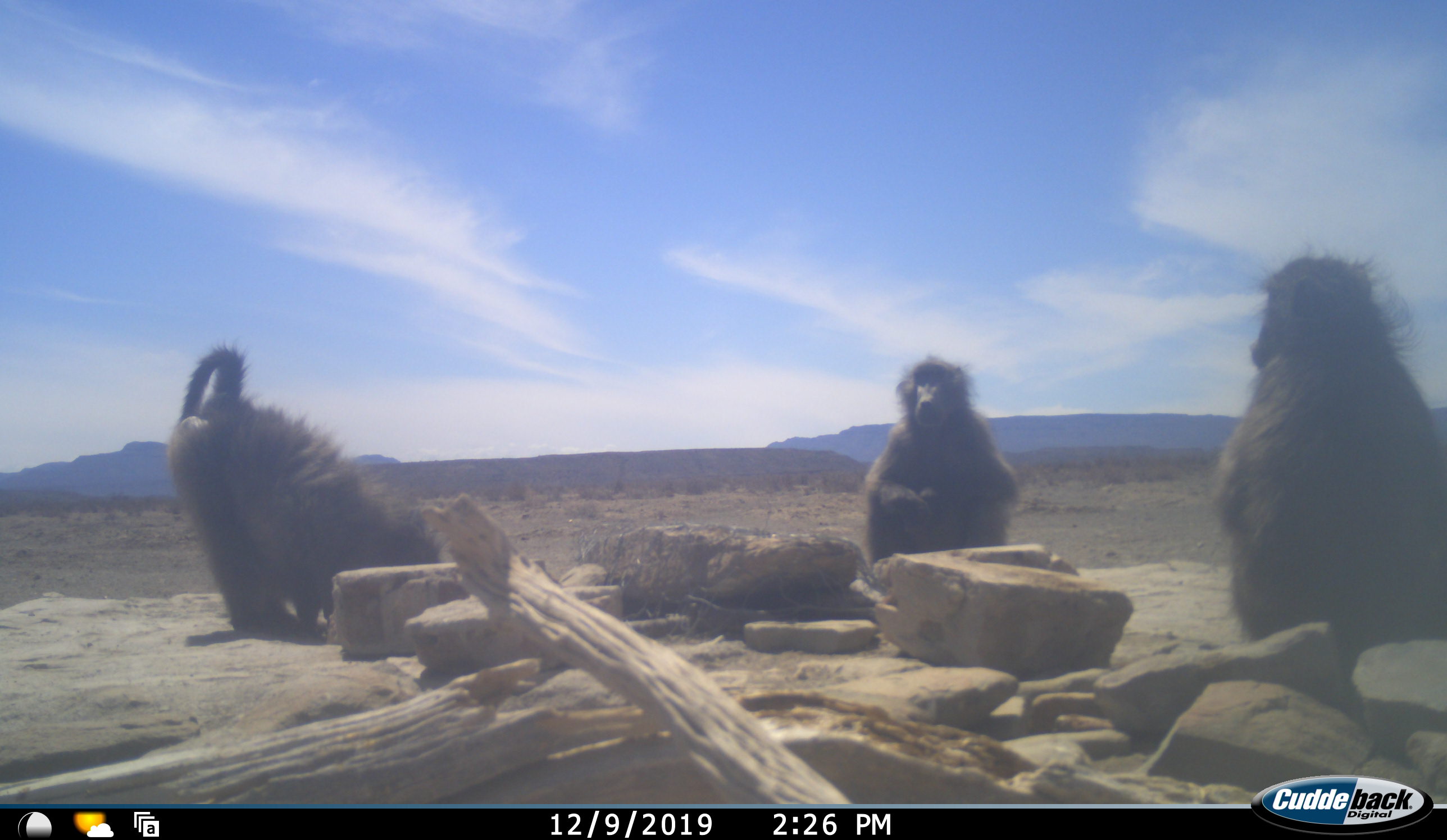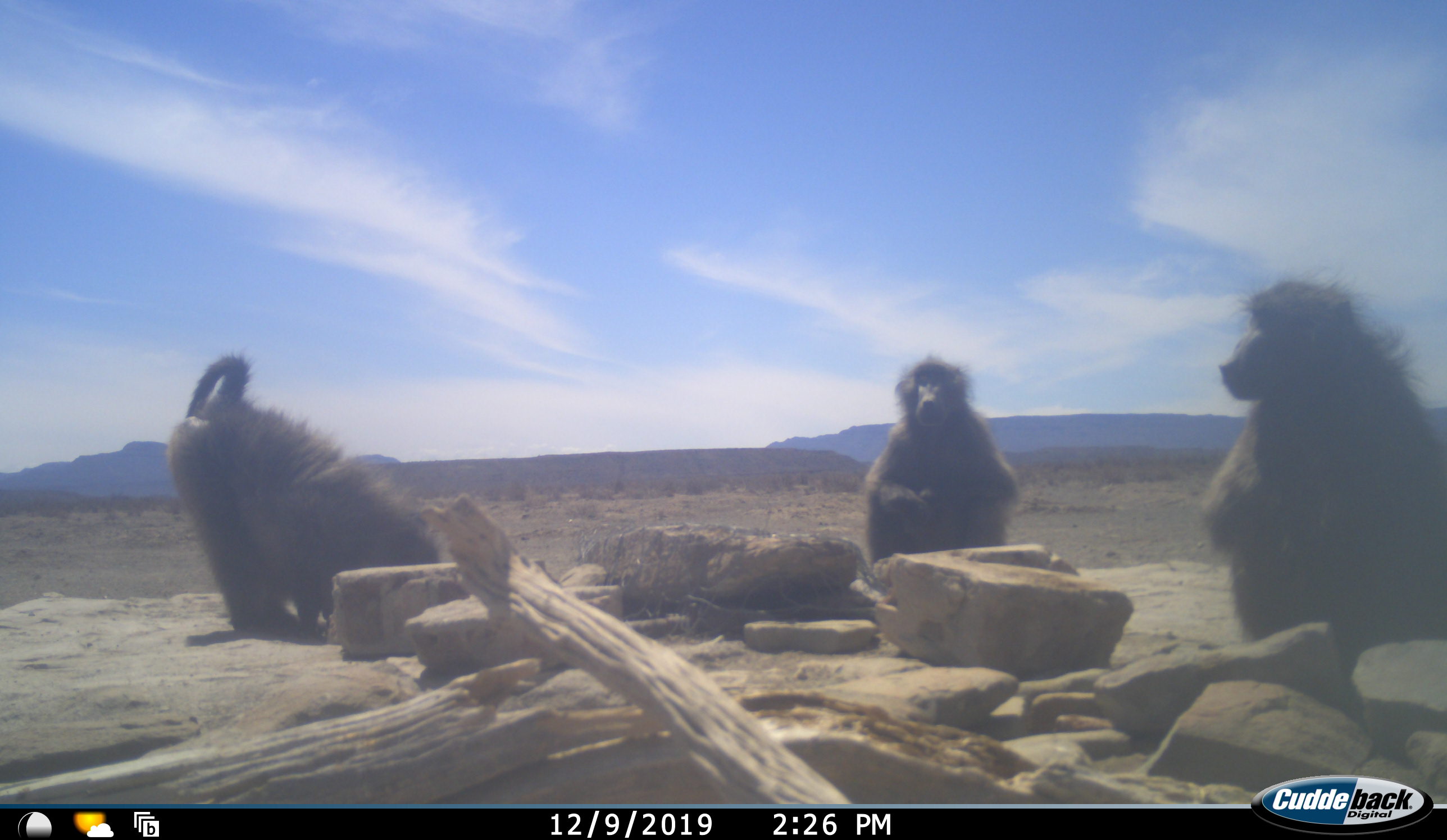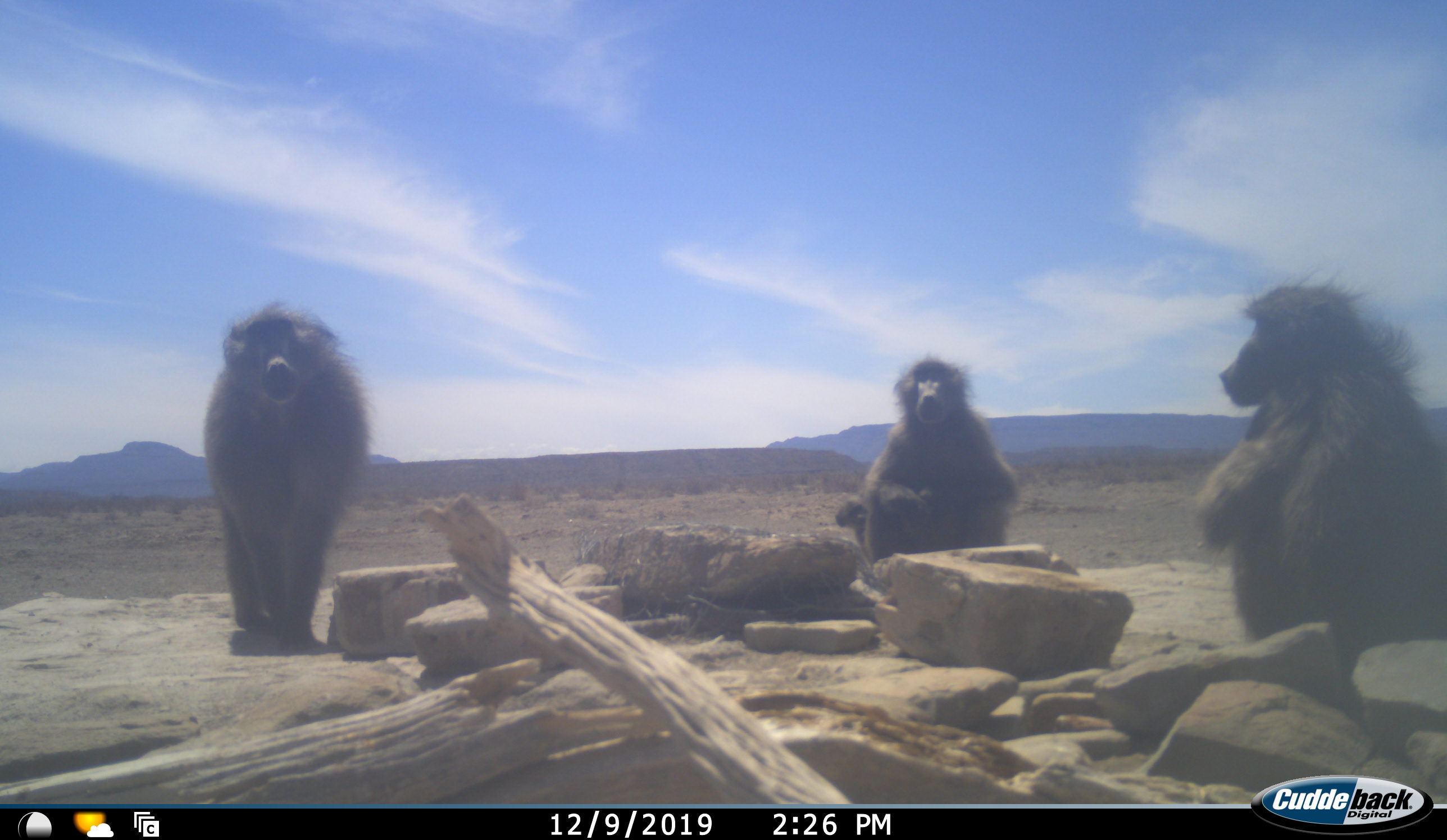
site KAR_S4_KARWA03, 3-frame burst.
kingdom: Animalia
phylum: Chordata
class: Mammalia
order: Primates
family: Cercopithecidae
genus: Papio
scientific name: Papio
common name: baboon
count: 4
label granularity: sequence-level